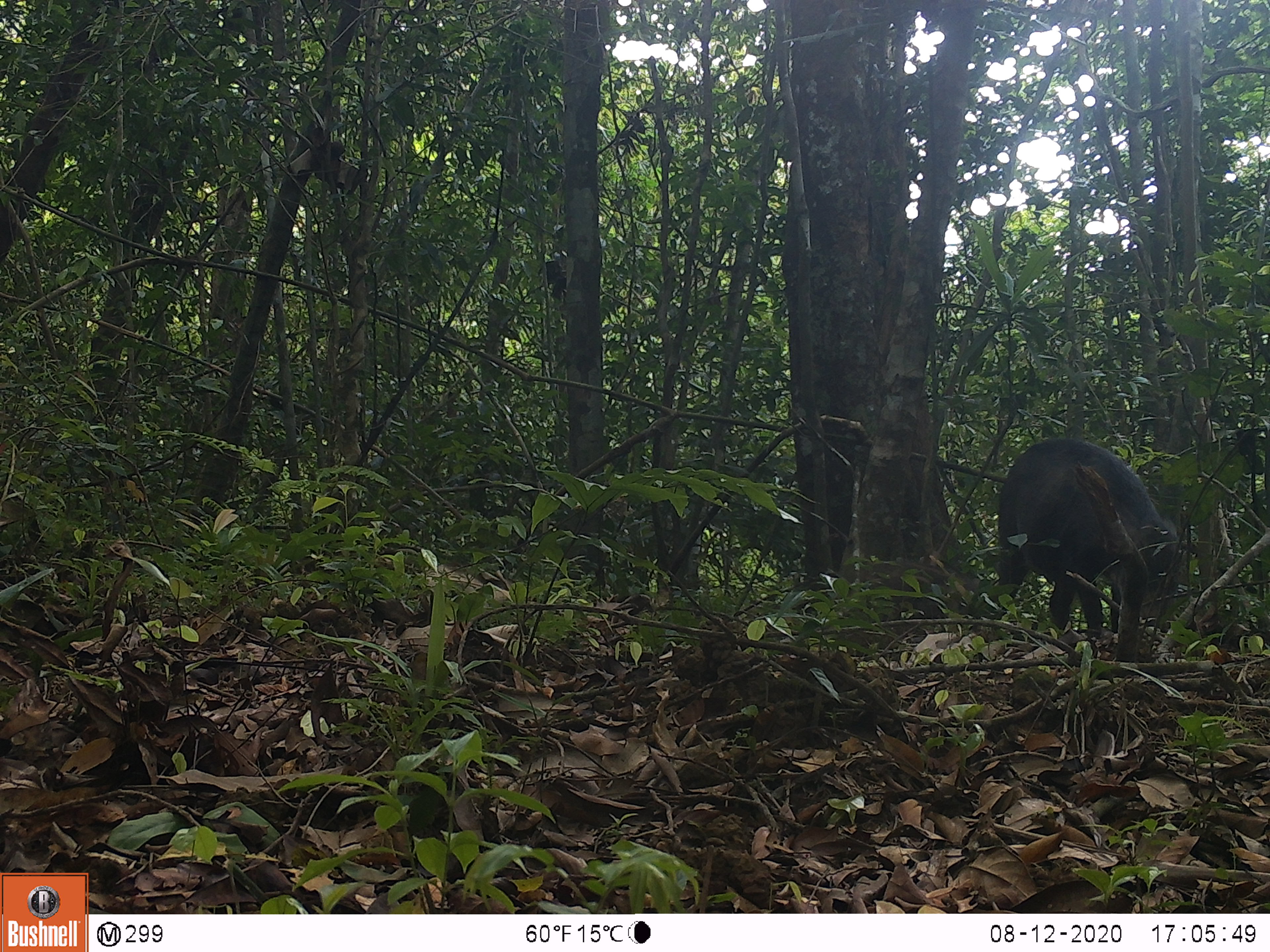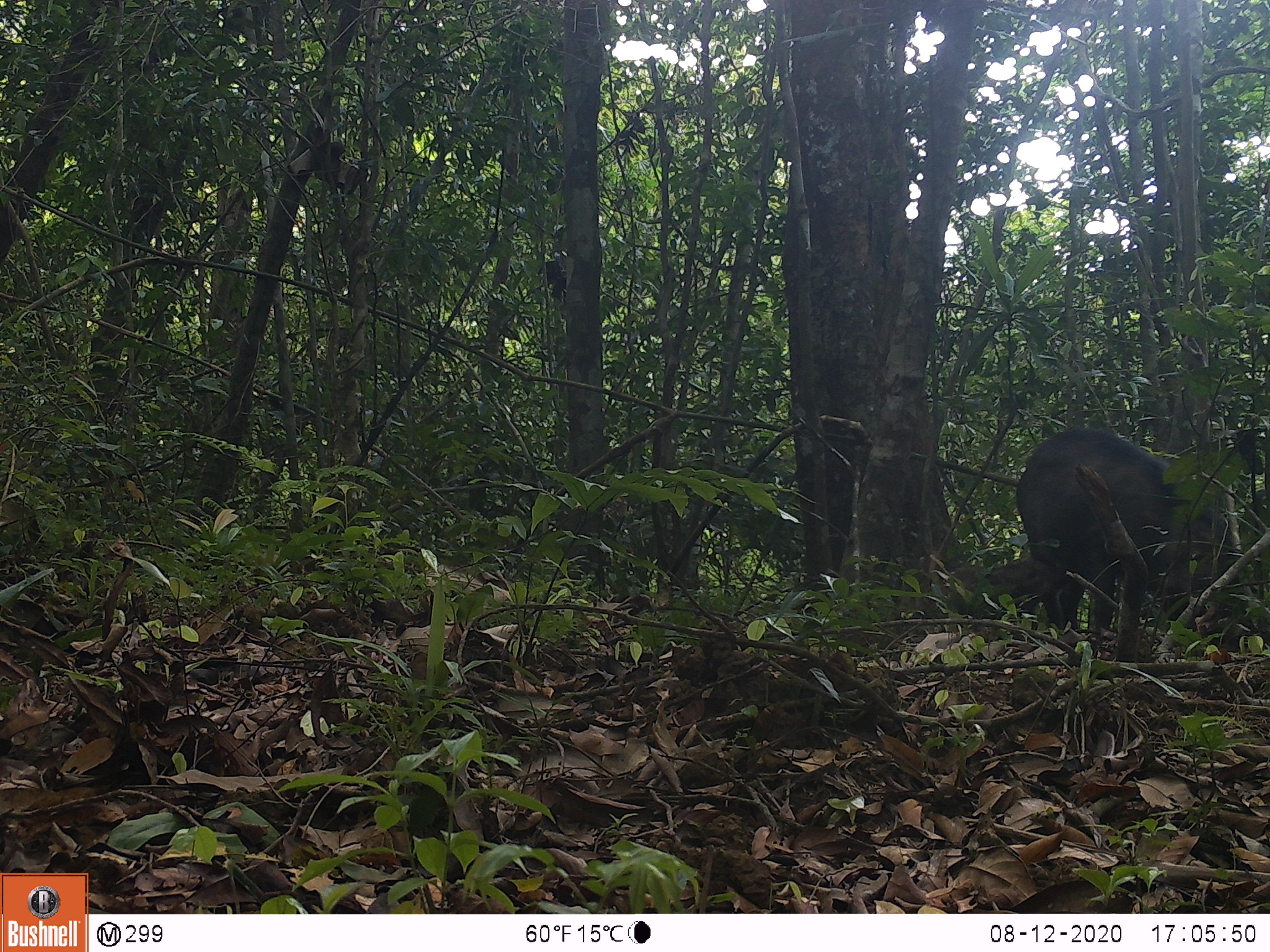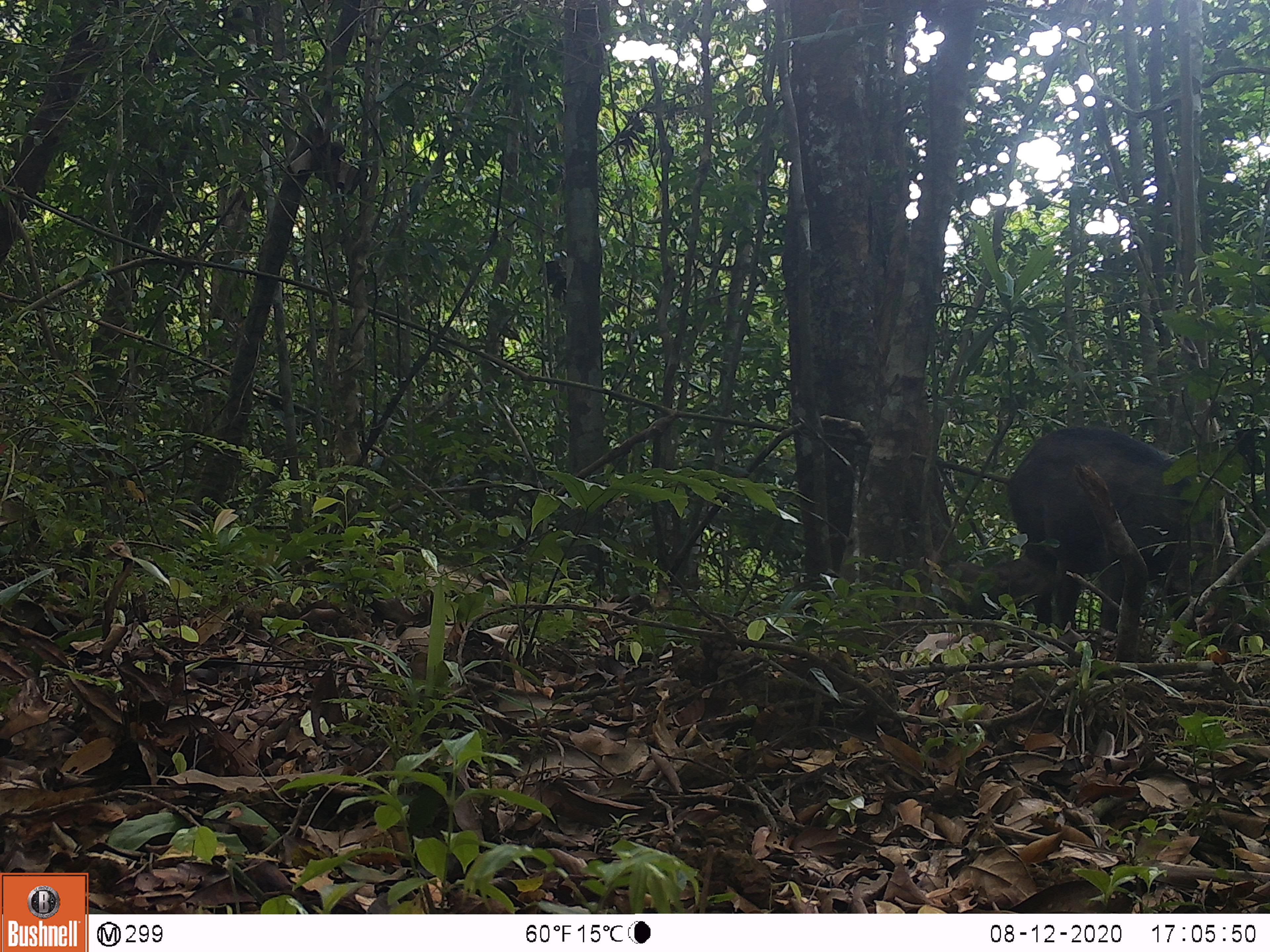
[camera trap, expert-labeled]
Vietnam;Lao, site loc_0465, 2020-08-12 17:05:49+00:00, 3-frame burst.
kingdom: Animalia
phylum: Chordata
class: Mammalia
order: Artiodactyla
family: Suidae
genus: Sus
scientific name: Sus scrofa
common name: eurasian wild pig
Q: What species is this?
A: Eurasian wild pig (Sus scrofa).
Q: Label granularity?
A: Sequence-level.